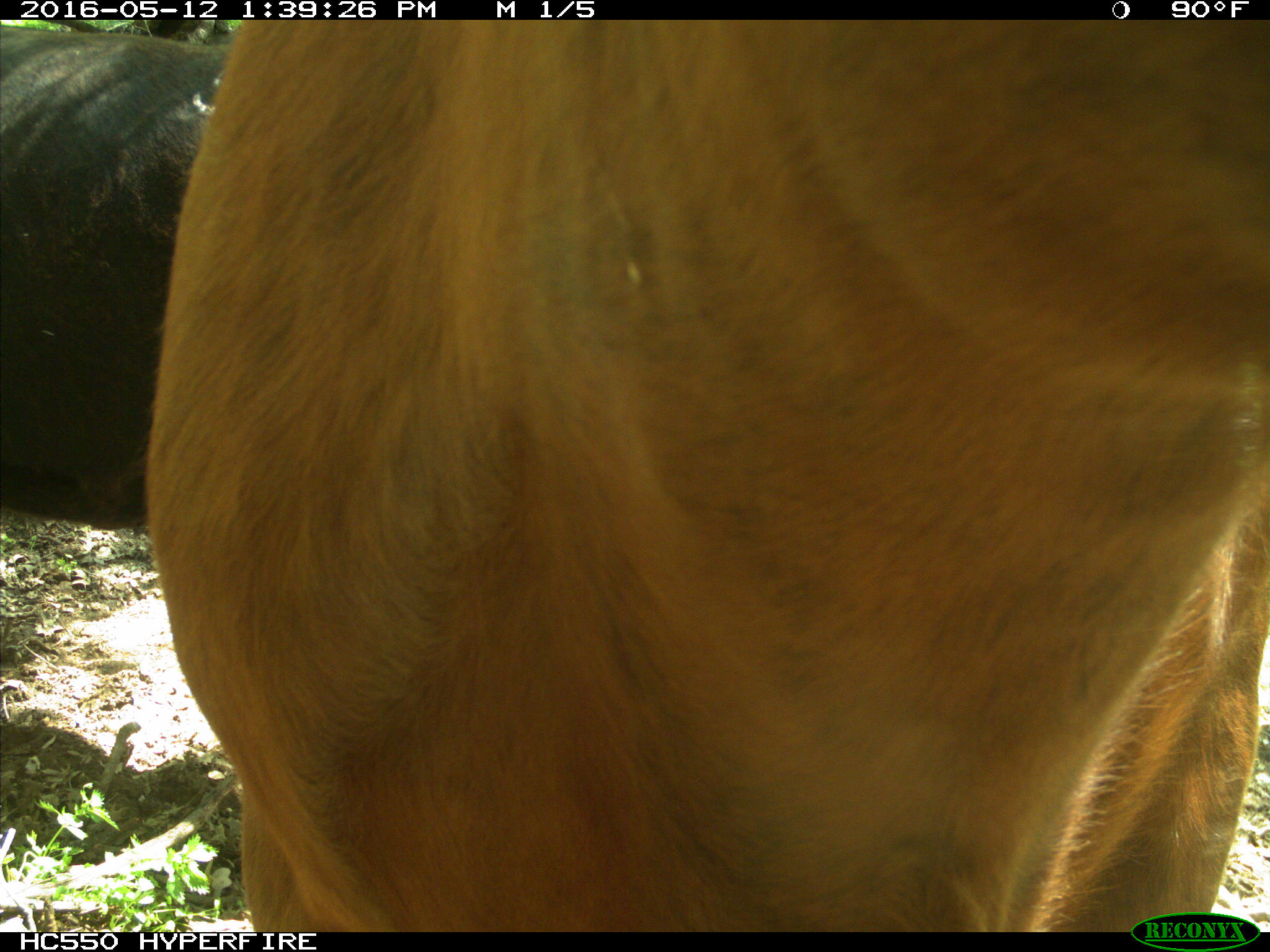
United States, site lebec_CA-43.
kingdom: Animalia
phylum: Chordata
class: Mammalia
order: Artiodactyla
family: Bovidae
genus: Bos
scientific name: Bos taurus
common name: domestic cow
Bos taurus (domestic cow).